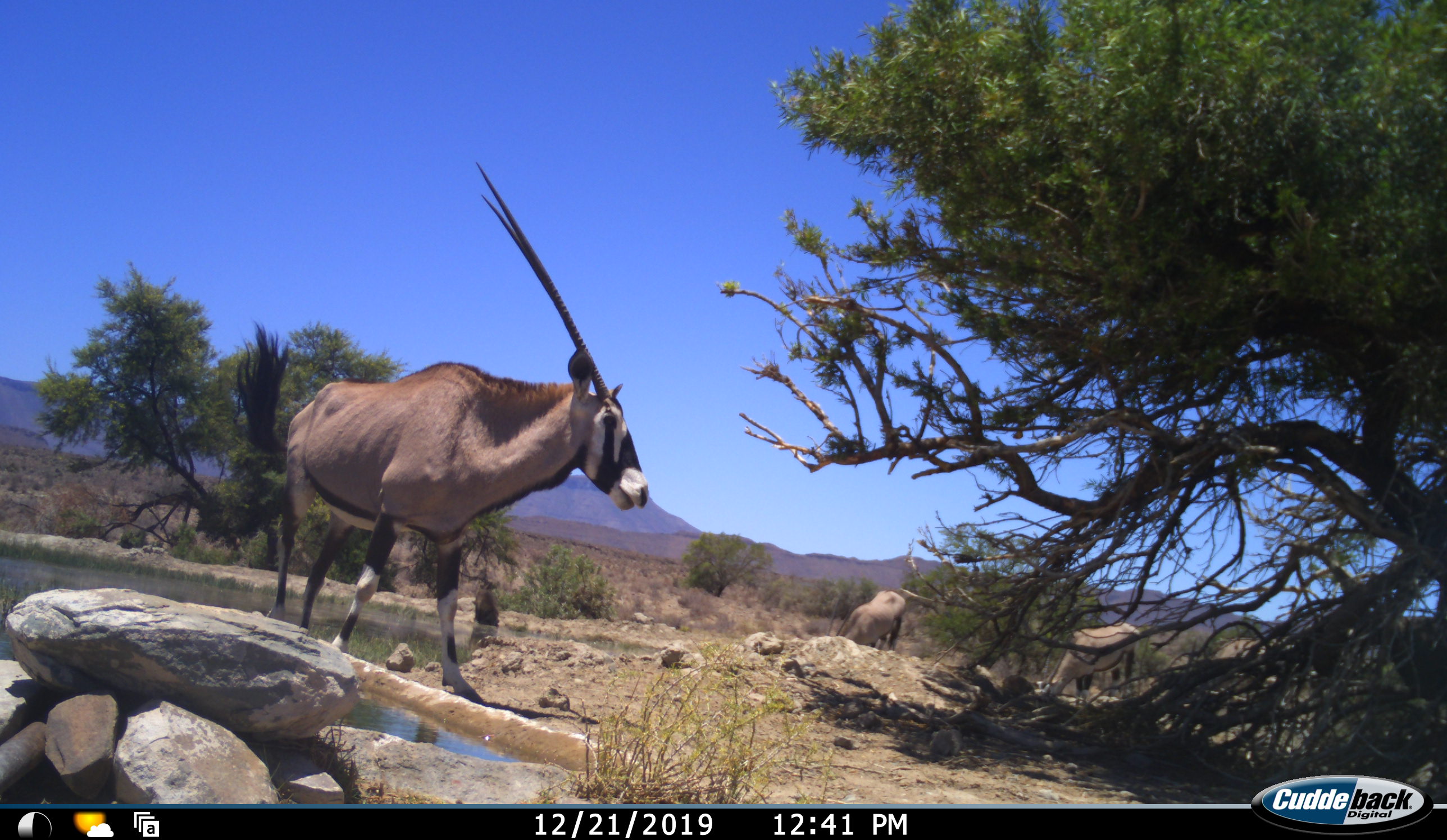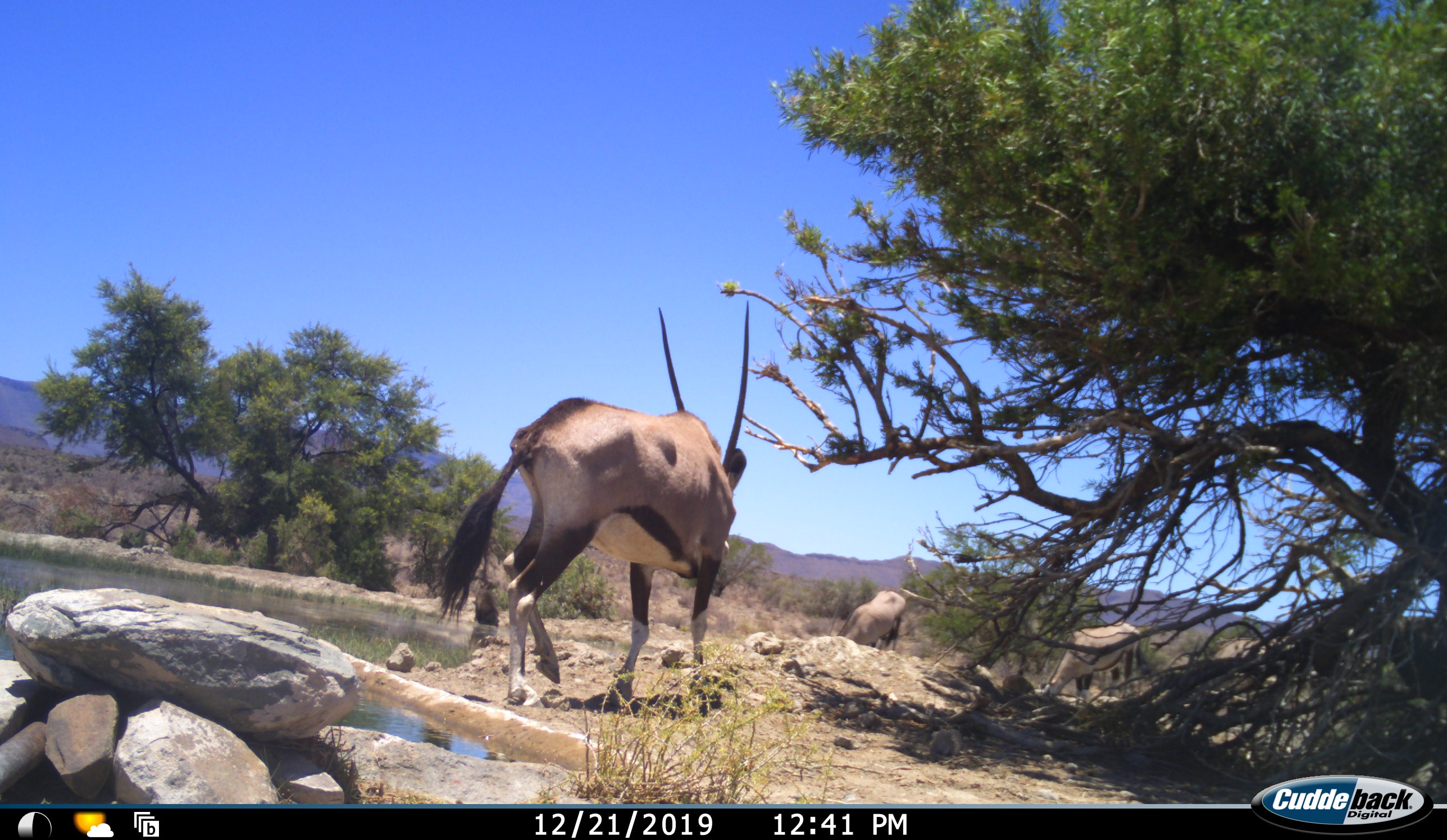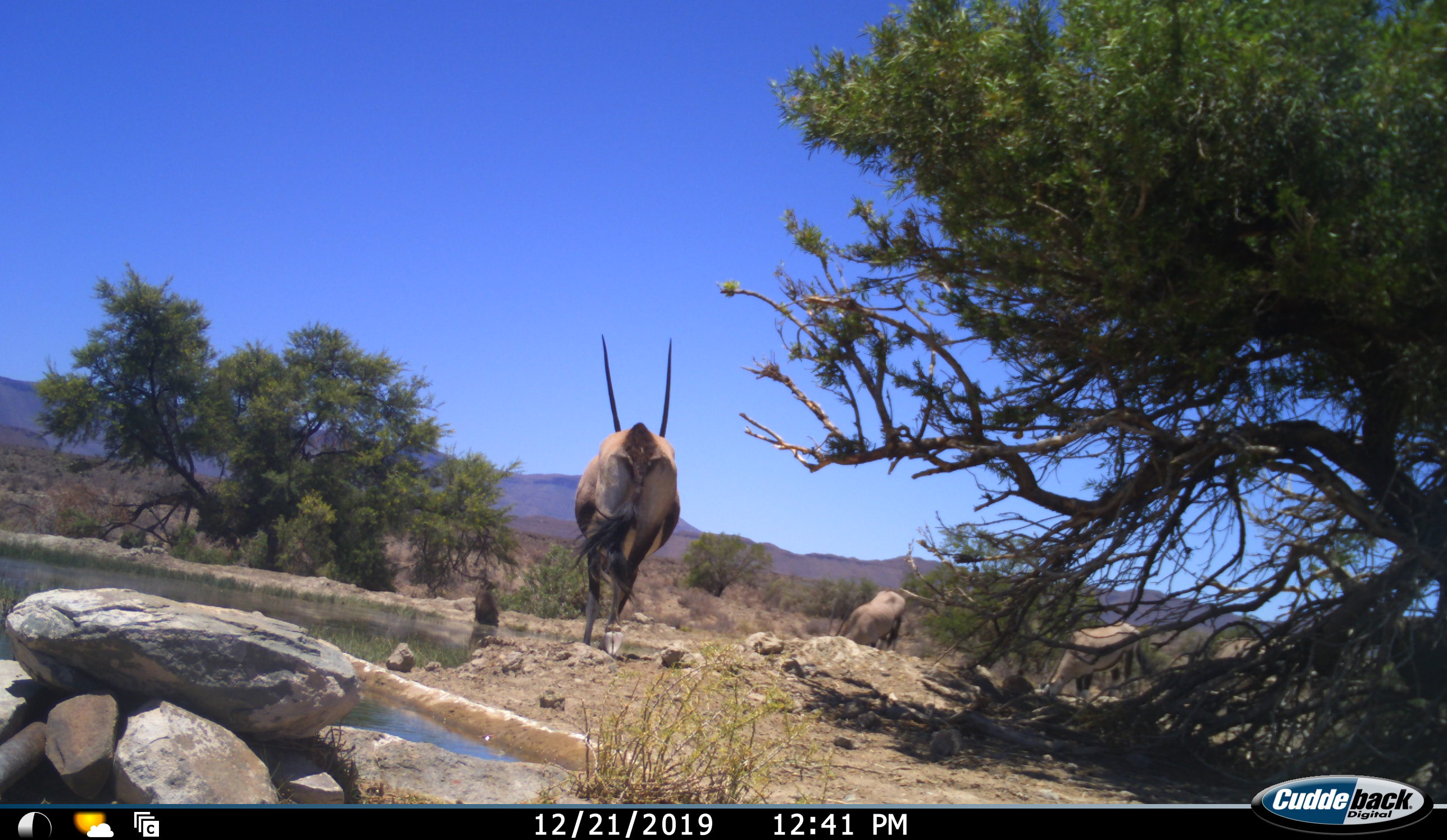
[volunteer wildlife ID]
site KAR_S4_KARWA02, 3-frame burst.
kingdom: Animalia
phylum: Chordata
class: Mammalia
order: Artiodactyla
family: Bovidae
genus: Oryx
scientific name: Oryx gazella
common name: gemsbok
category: oryx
Oryx (gemsbok) (Oryx gazella), count 4. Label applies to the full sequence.